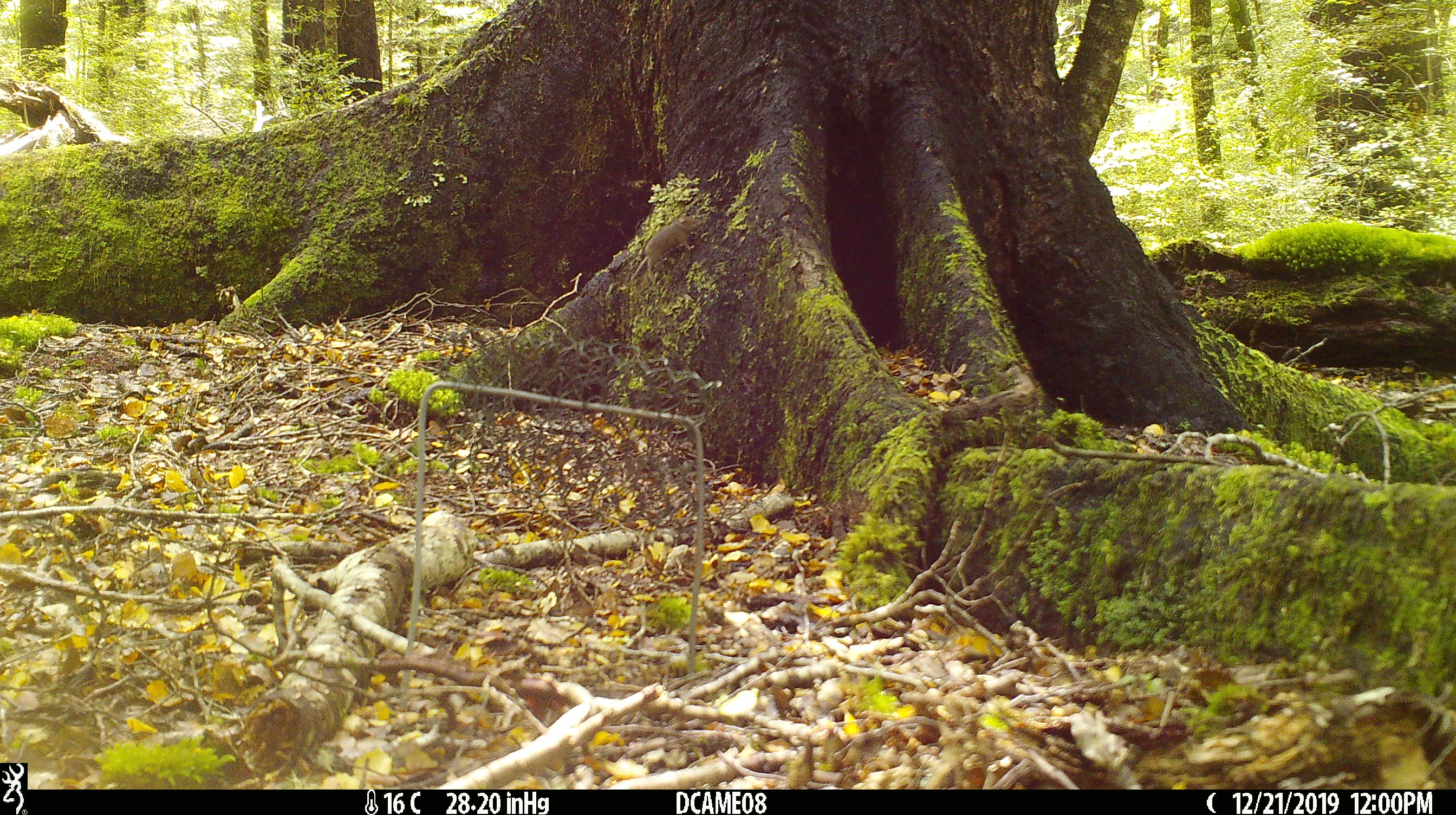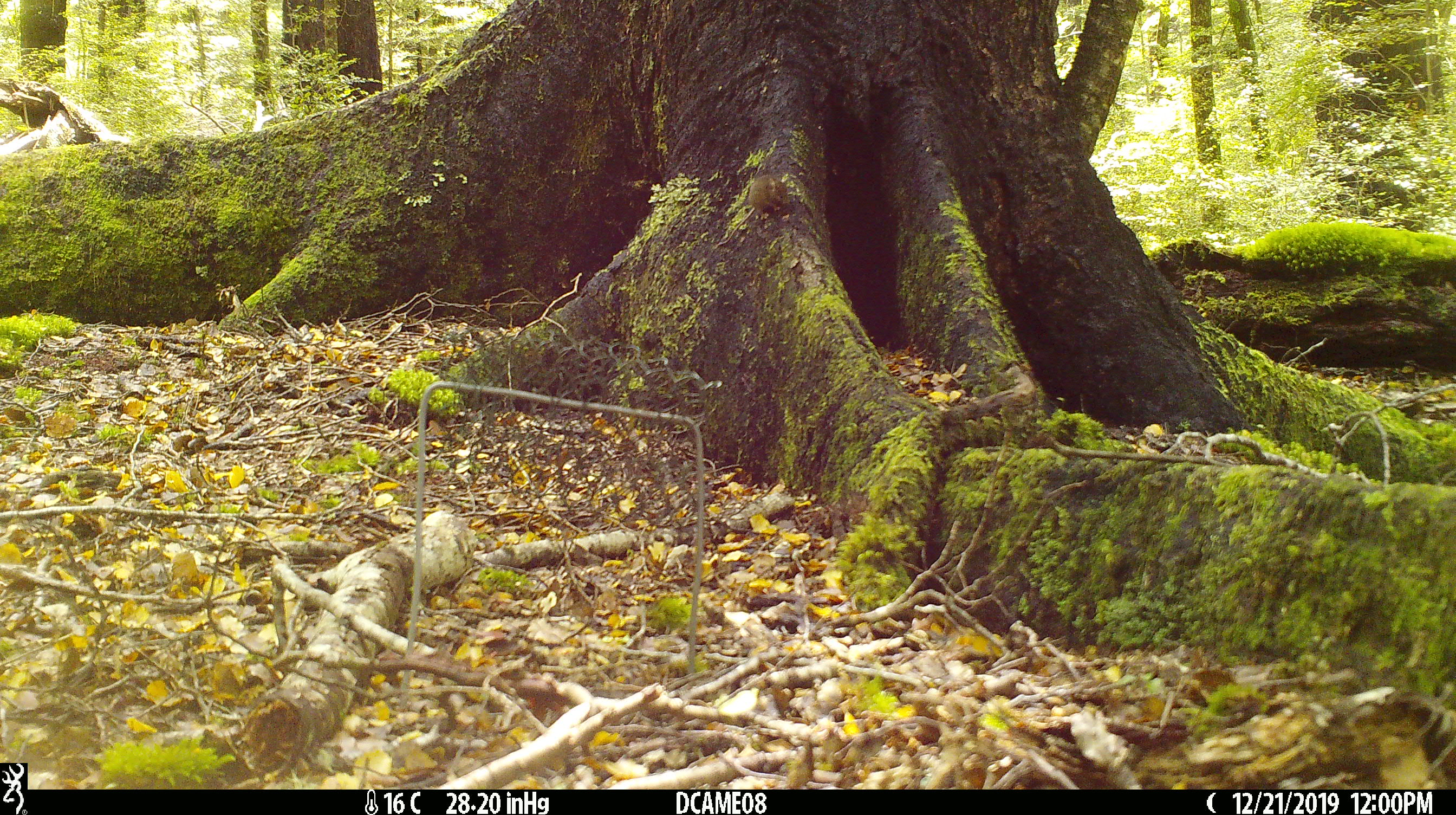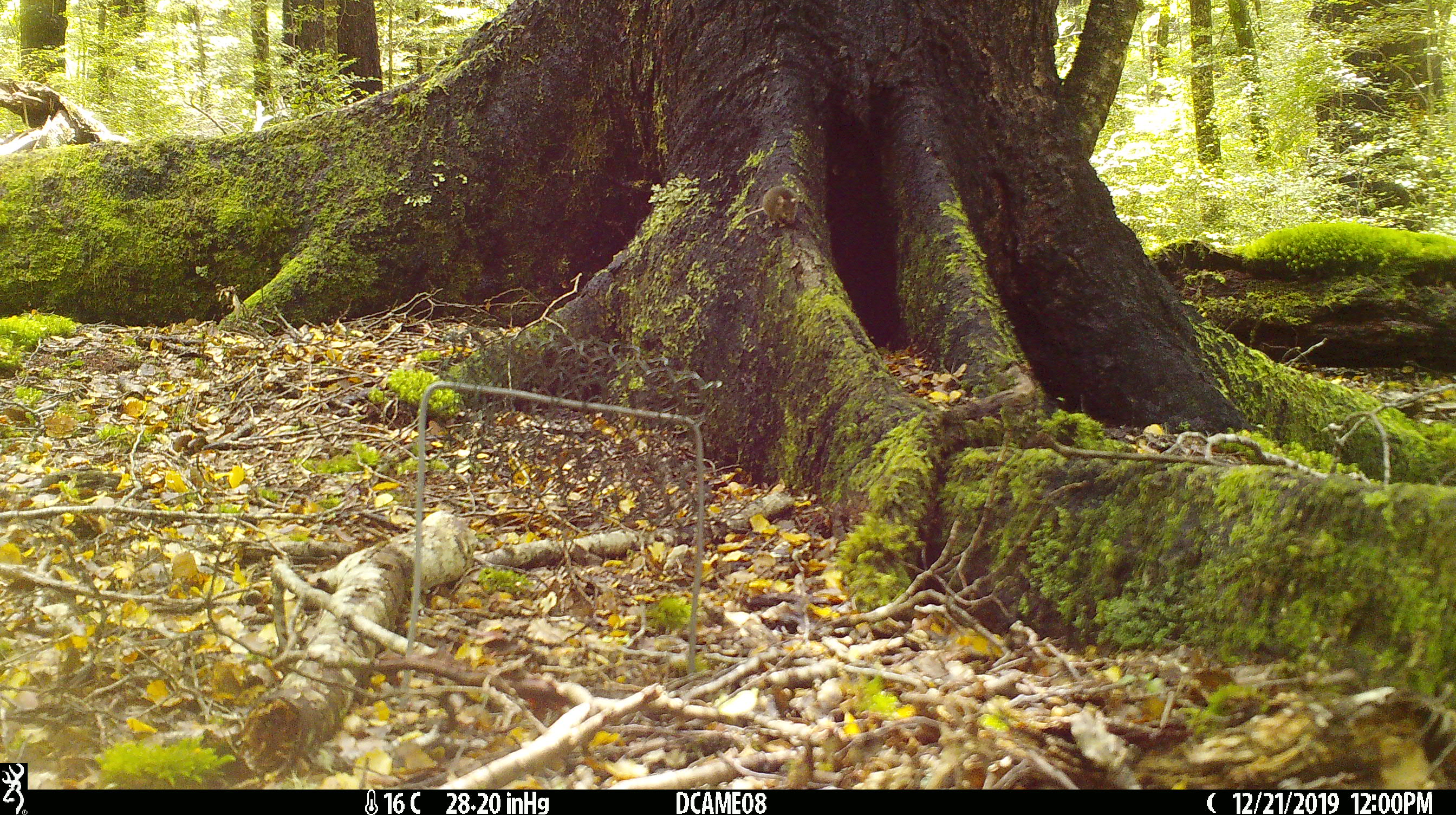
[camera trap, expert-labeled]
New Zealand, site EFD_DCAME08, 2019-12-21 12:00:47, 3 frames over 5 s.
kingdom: Animalia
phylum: Chordata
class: Mammalia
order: Rodentia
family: Muridae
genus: Mus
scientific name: Mus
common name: mouse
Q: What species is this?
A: Mouse (Mus).